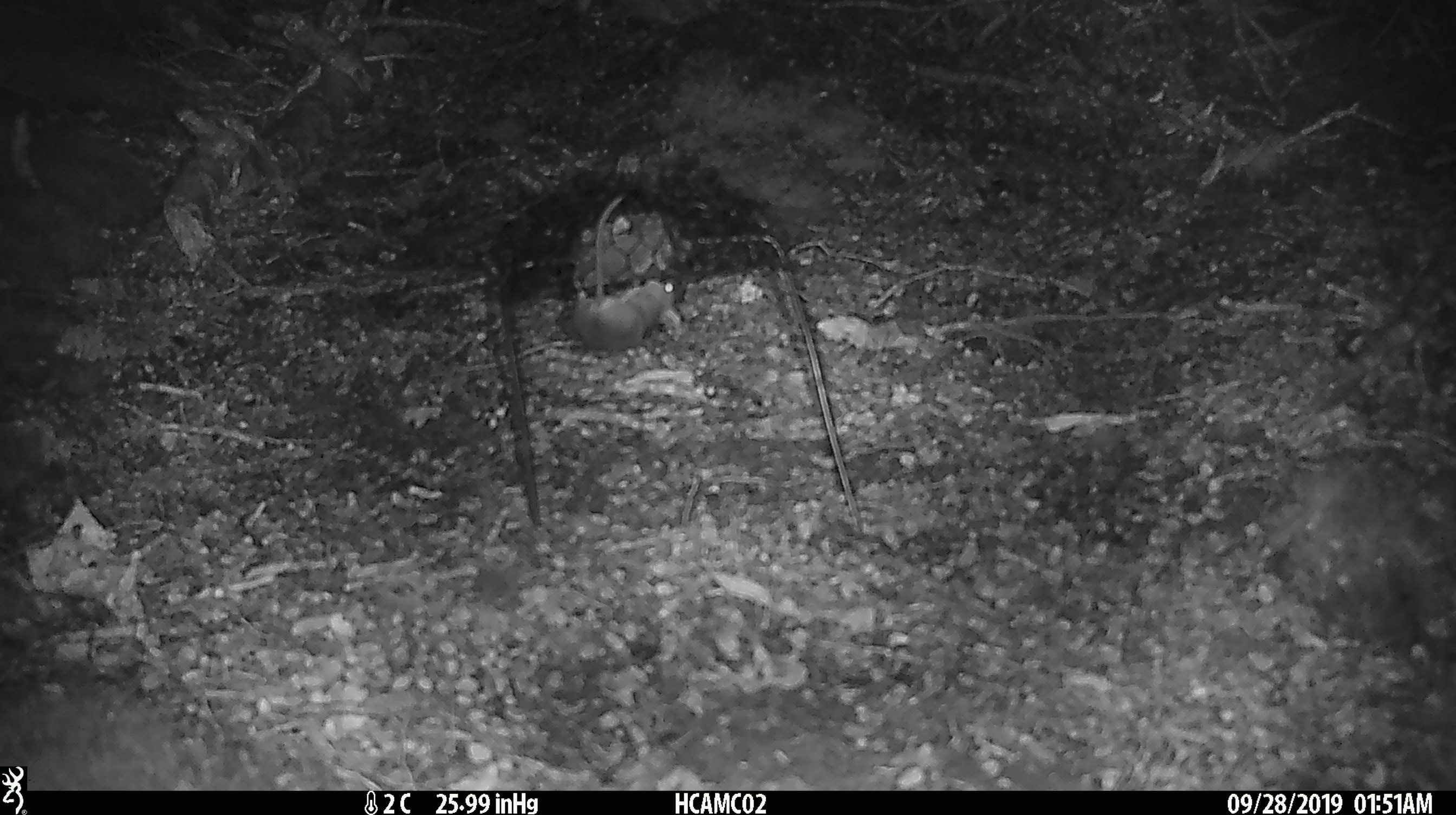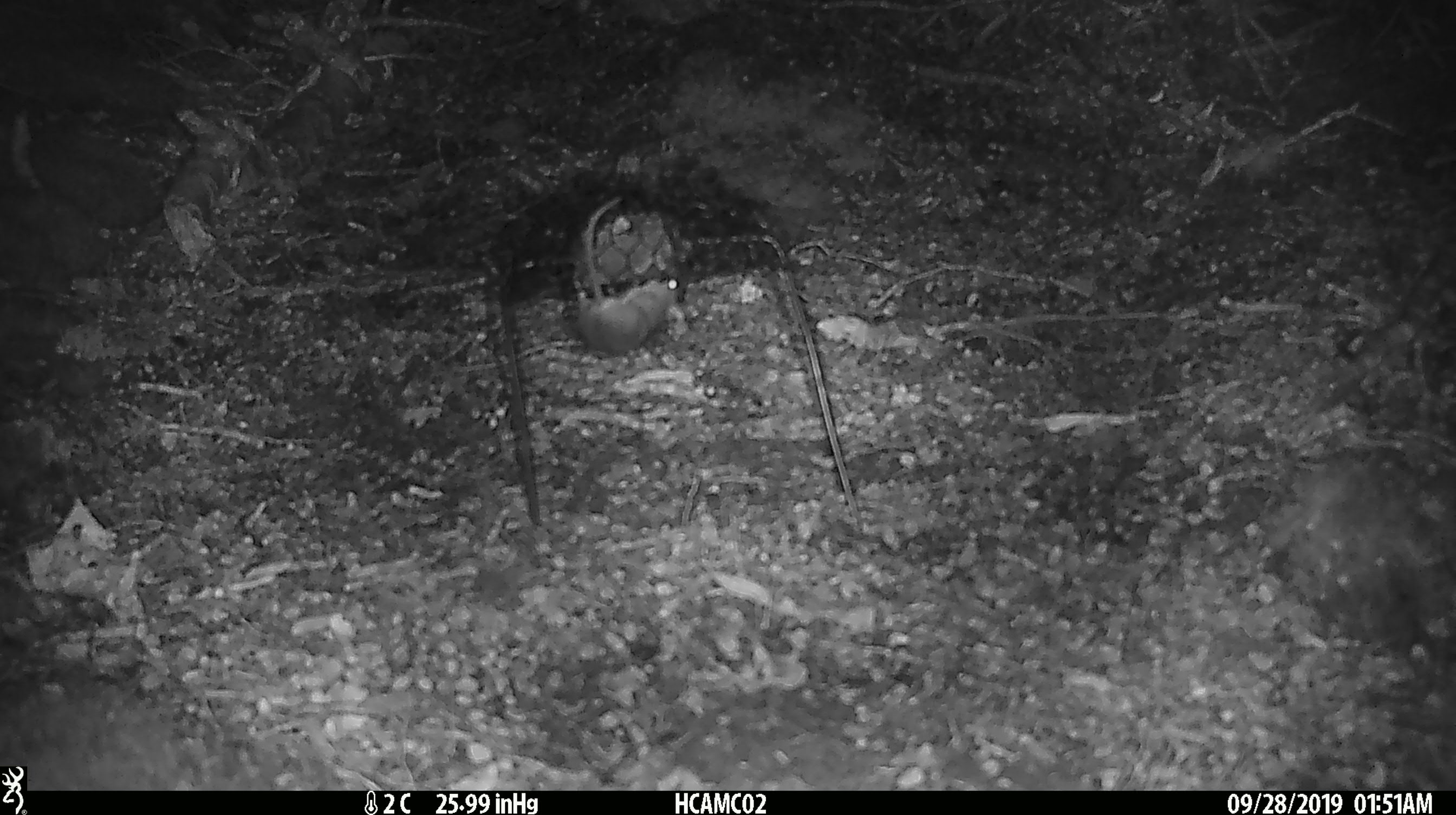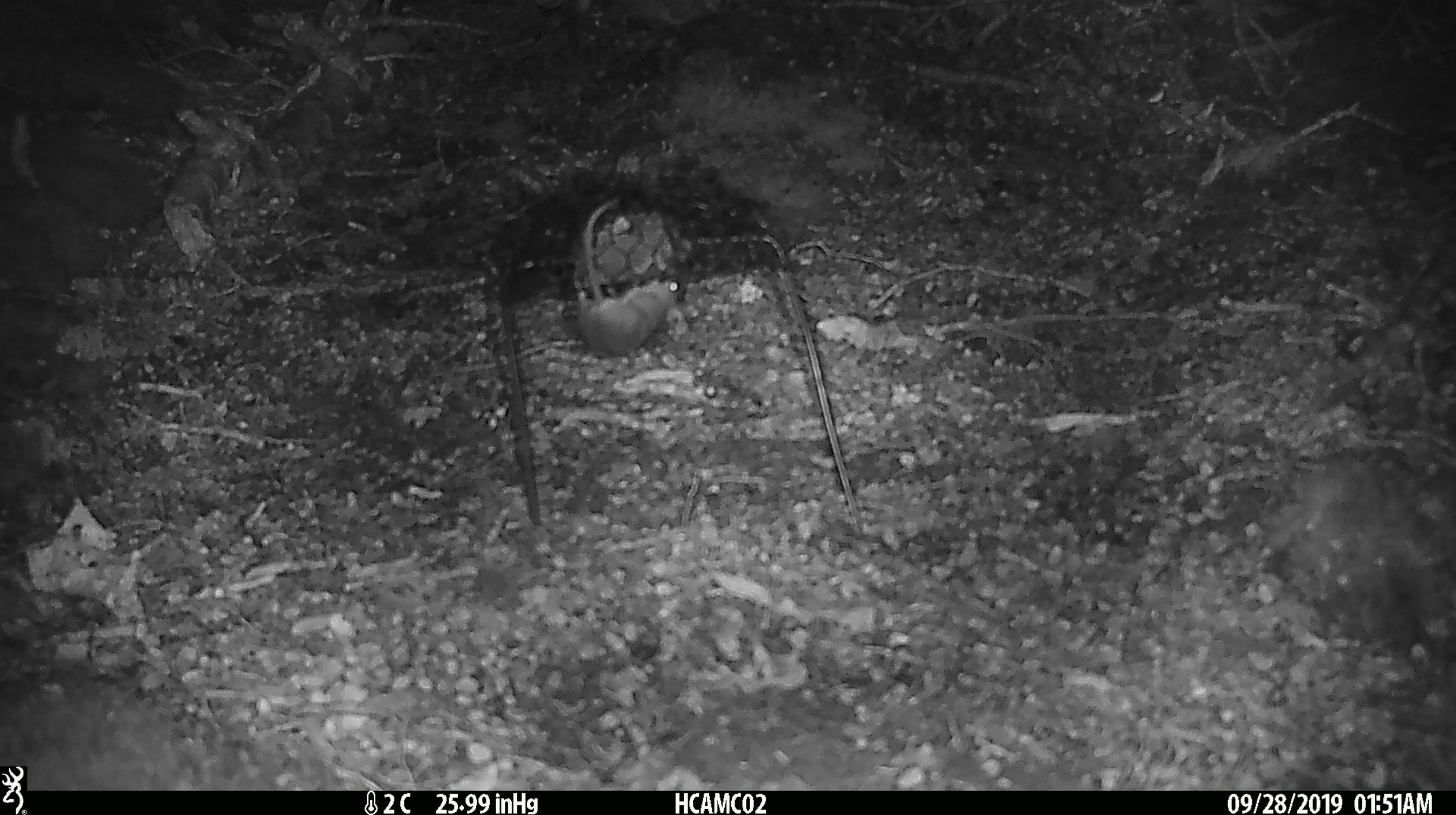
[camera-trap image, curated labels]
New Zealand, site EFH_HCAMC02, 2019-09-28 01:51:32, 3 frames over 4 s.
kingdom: Animalia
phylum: Chordata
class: Mammalia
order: Rodentia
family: Muridae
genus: Mus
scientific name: Mus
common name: mouse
Mouse (Mus).